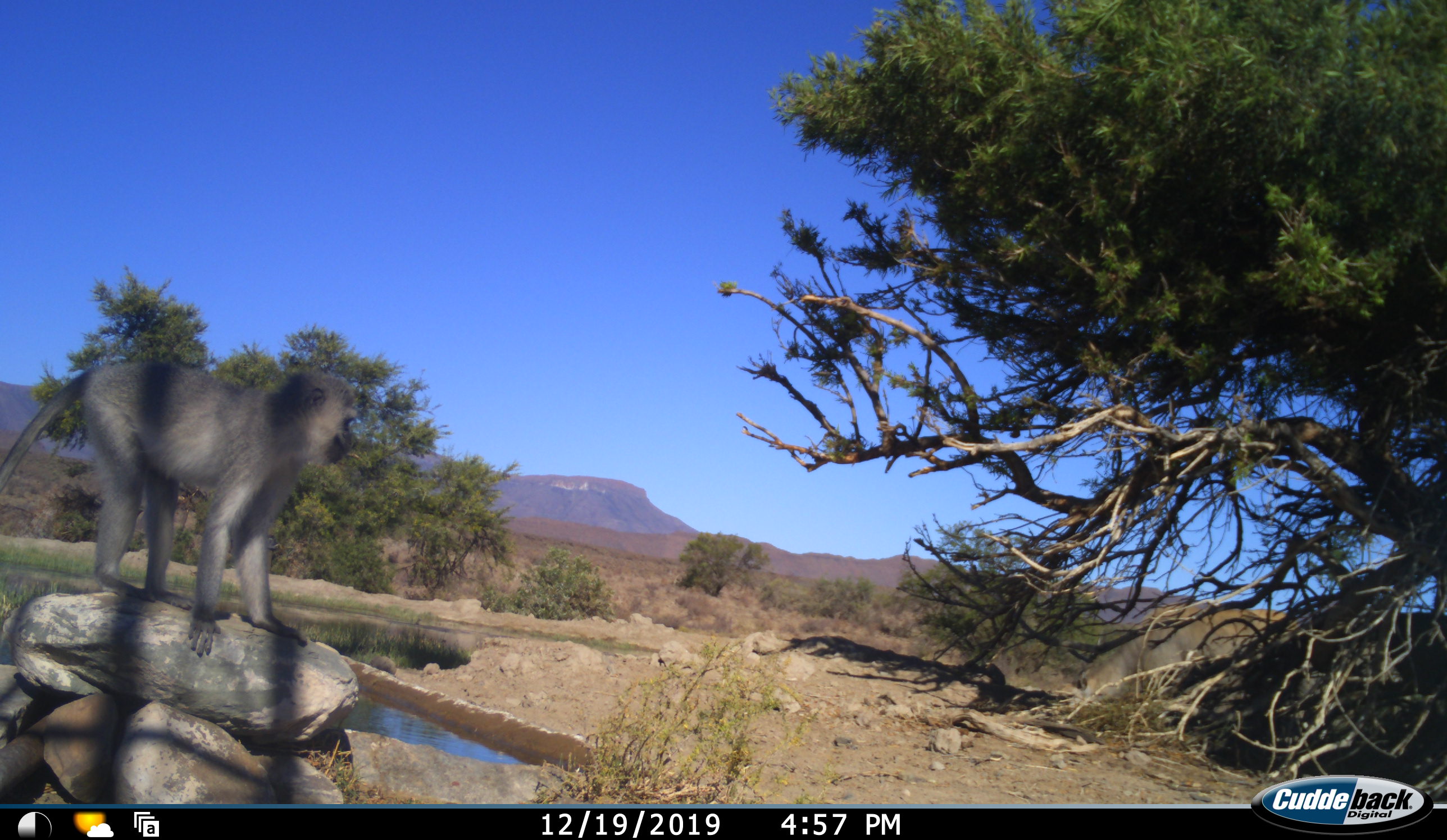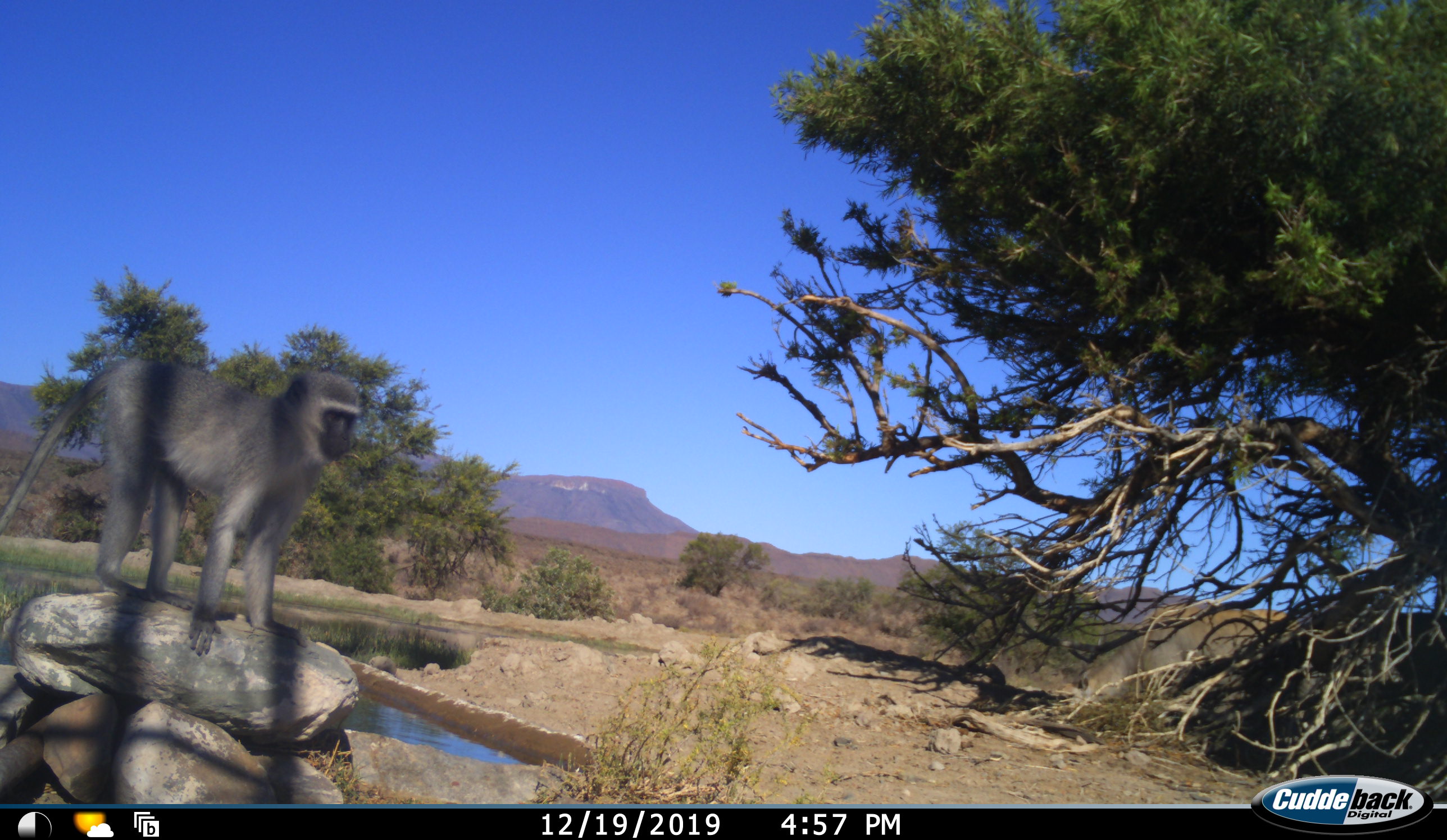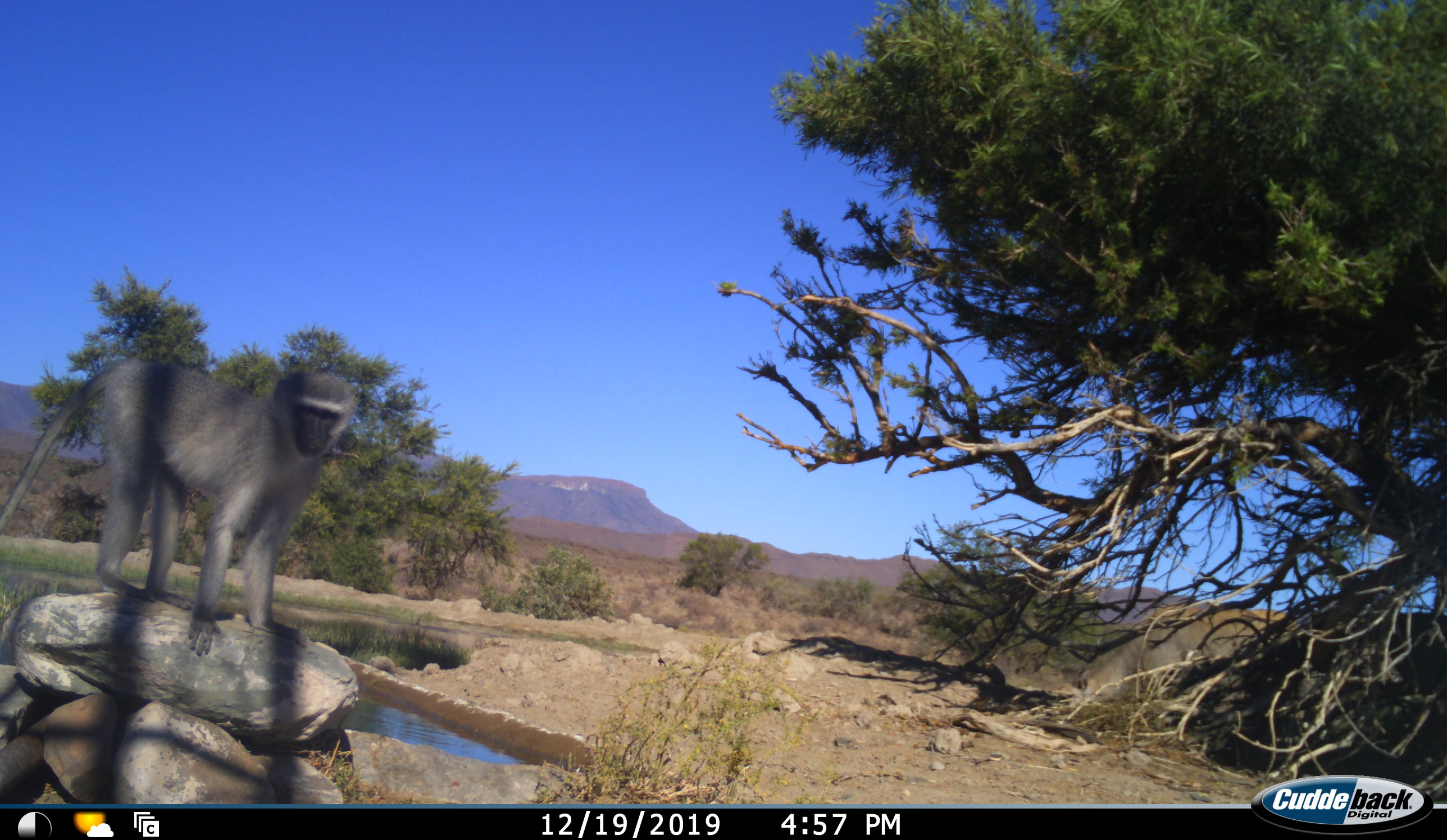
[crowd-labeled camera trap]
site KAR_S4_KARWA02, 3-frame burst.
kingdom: Animalia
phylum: Chordata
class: Mammalia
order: Primates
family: Cercopithecidae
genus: Chlorocebus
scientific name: Chlorocebus pygerythrus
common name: vervet monkey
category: monkeyvervet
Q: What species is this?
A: Monkeyvervet (vervet monkey) (Chlorocebus pygerythrus).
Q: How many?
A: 1.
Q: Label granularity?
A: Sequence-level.